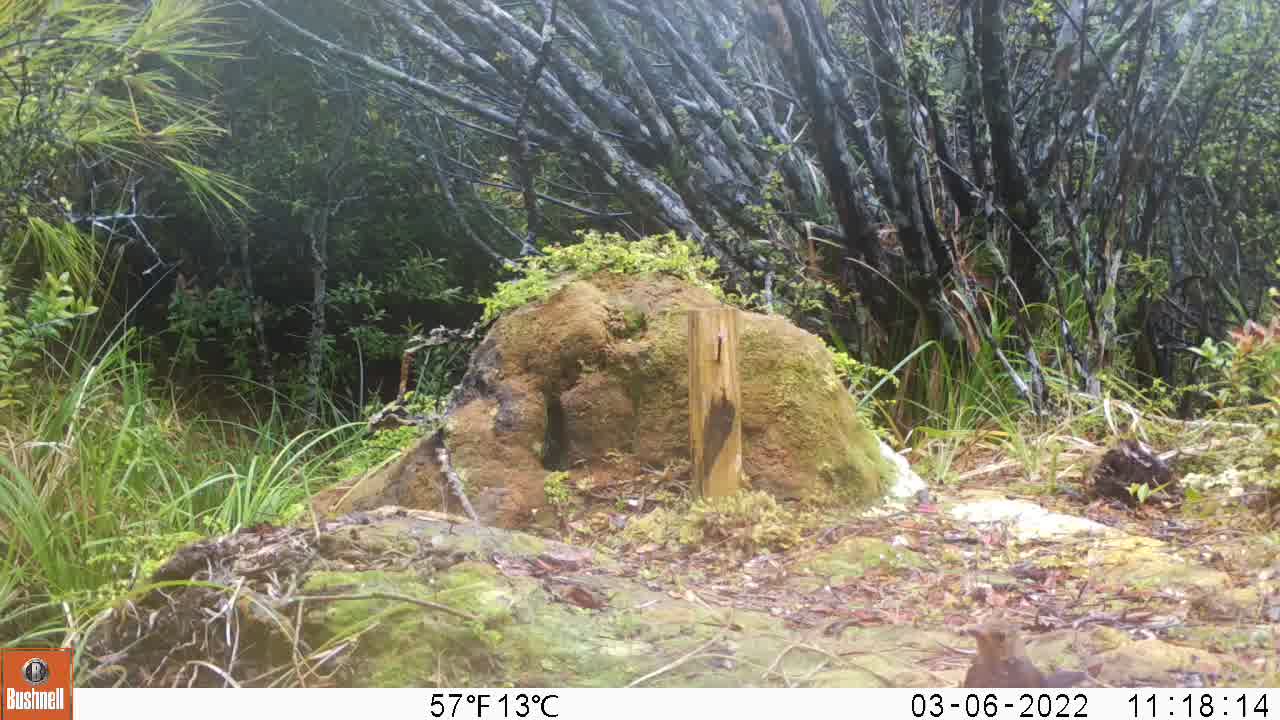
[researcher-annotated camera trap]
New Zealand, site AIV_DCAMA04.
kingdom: Animalia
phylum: Chordata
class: Aves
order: Passeriformes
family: Turdidae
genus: Turdus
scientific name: Turdus merula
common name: eurasian blackbird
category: blackbird